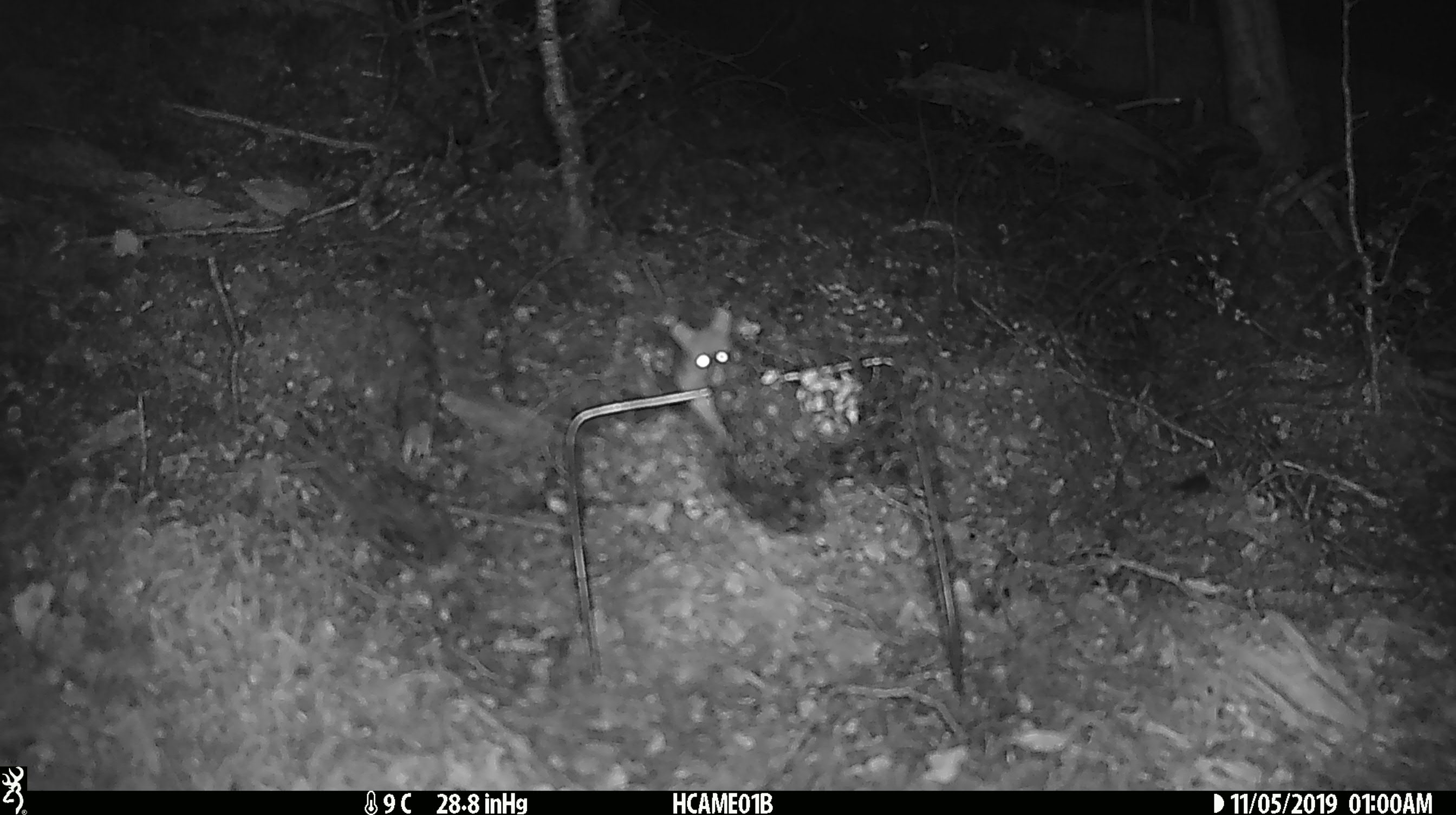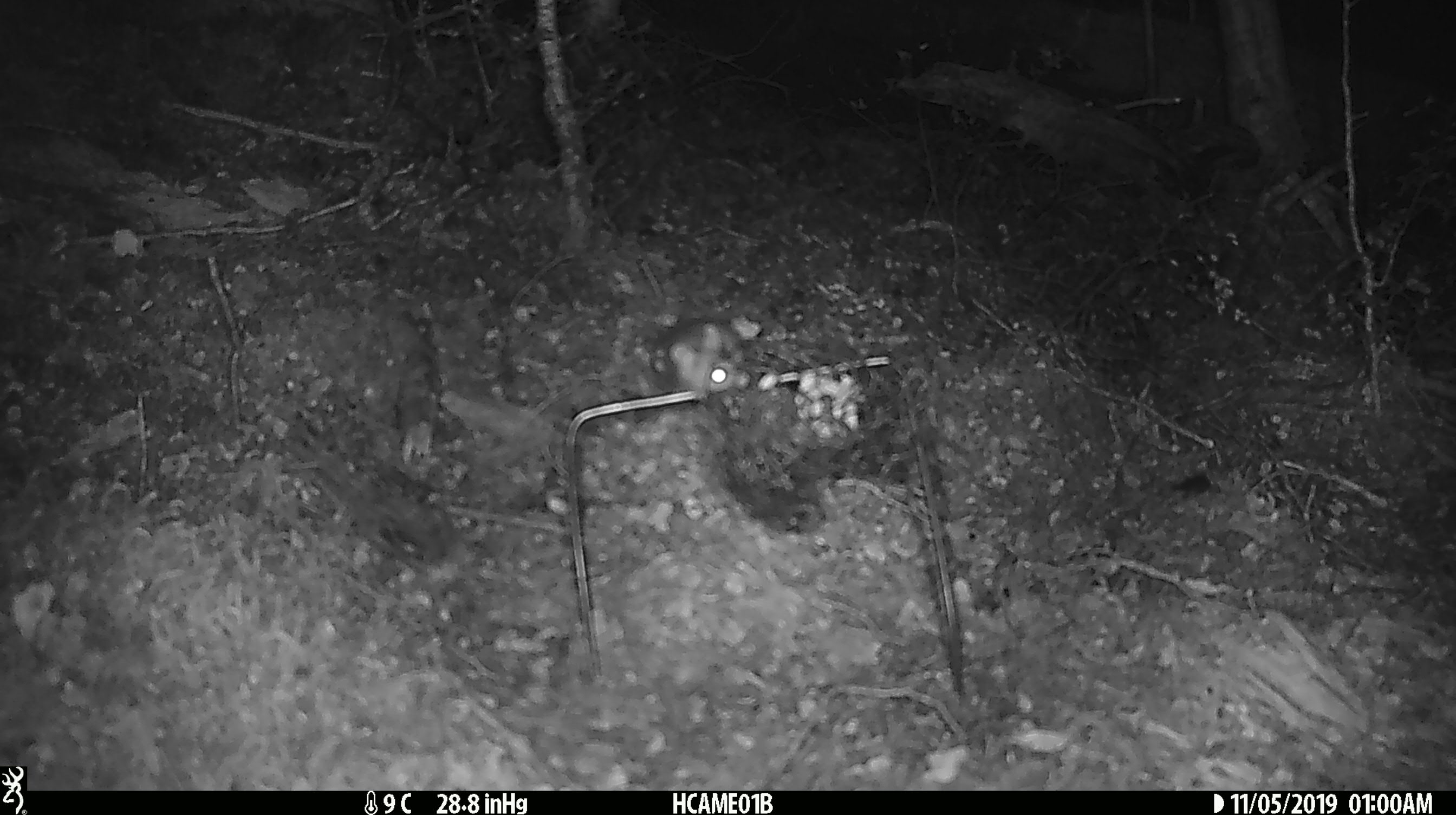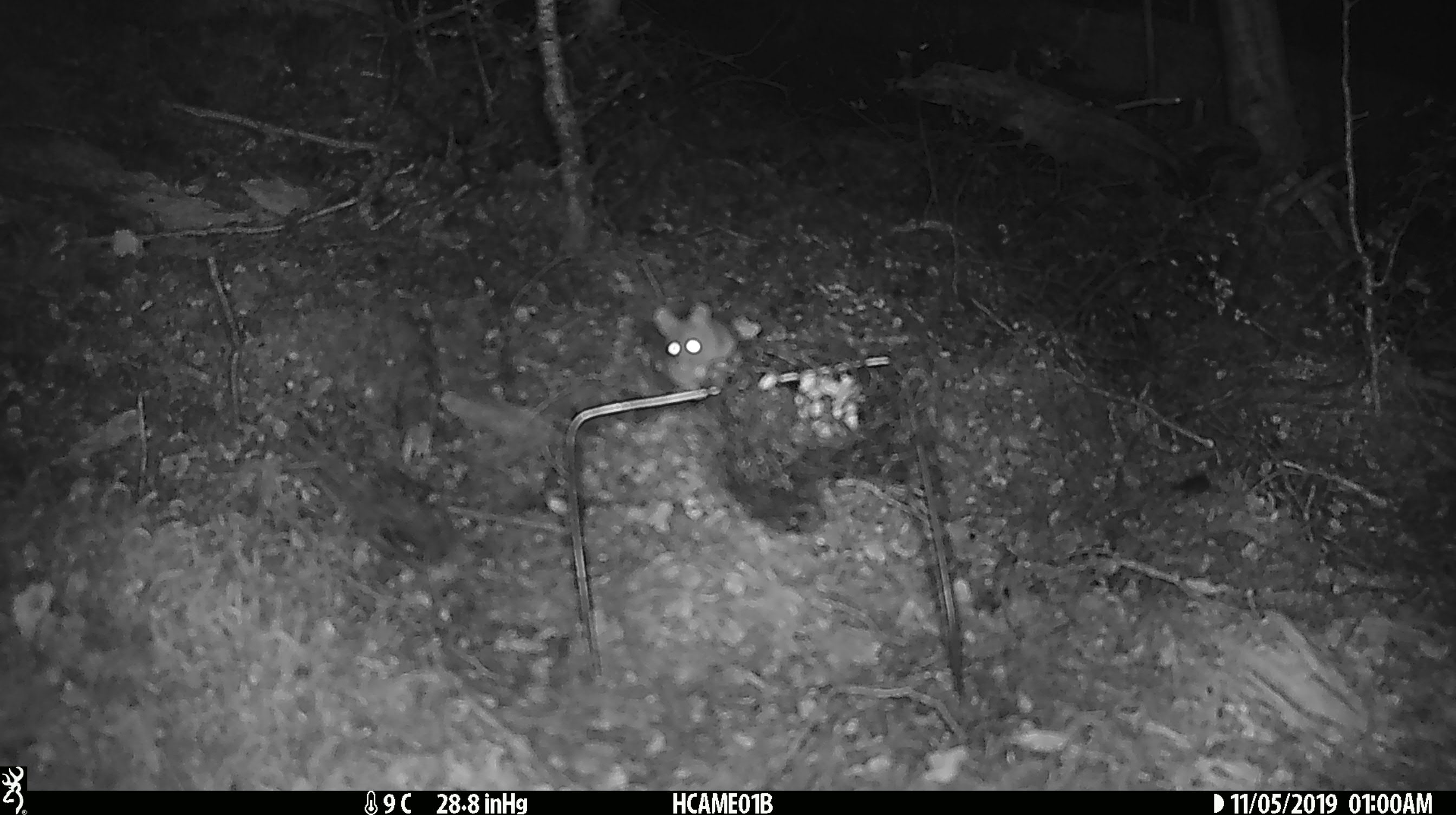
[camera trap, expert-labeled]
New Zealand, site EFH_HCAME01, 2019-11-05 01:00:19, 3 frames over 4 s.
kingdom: Animalia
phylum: Chordata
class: Mammalia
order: Rodentia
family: Muridae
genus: Mus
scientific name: Mus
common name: mouse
Mouse (Mus).